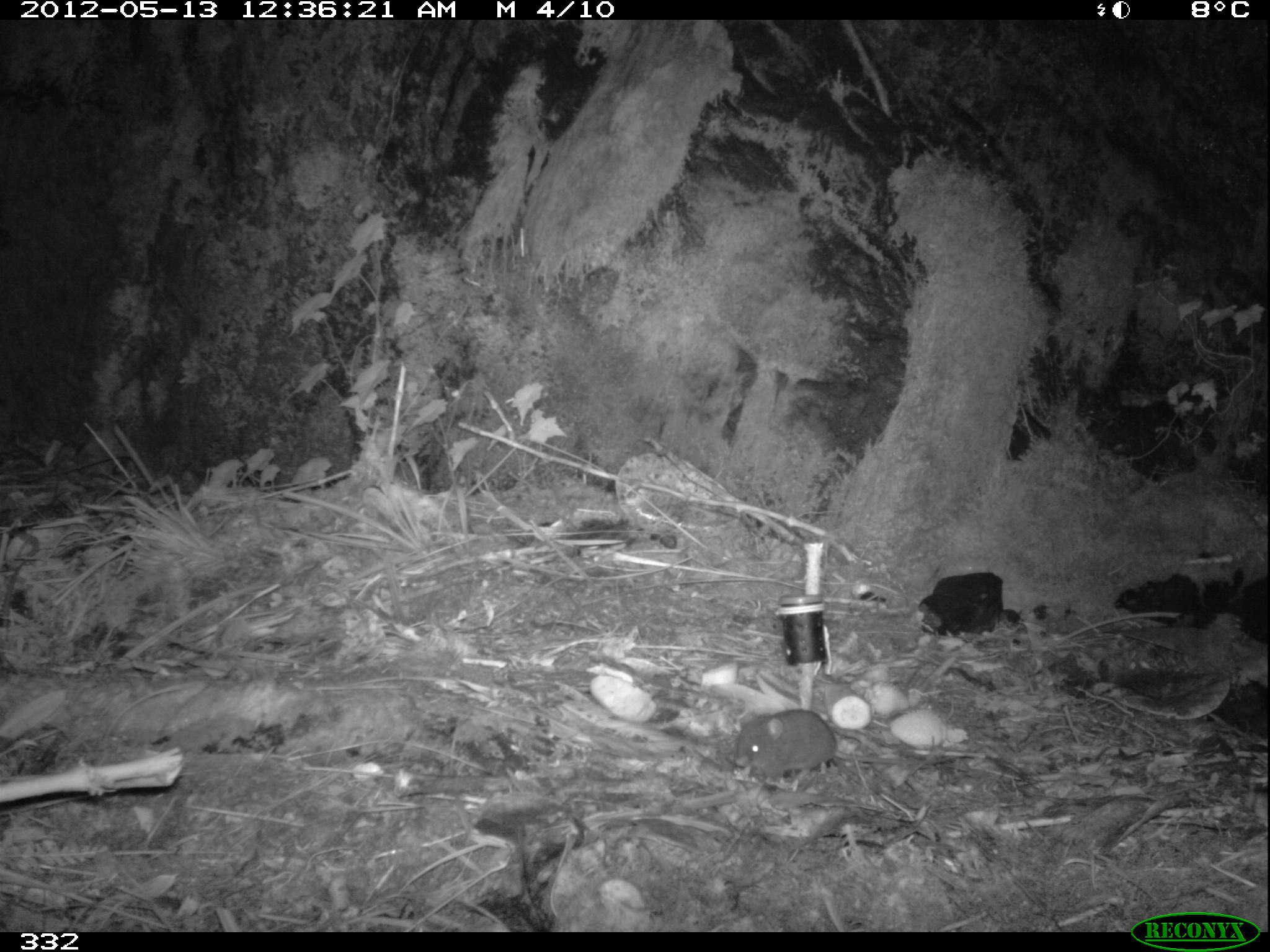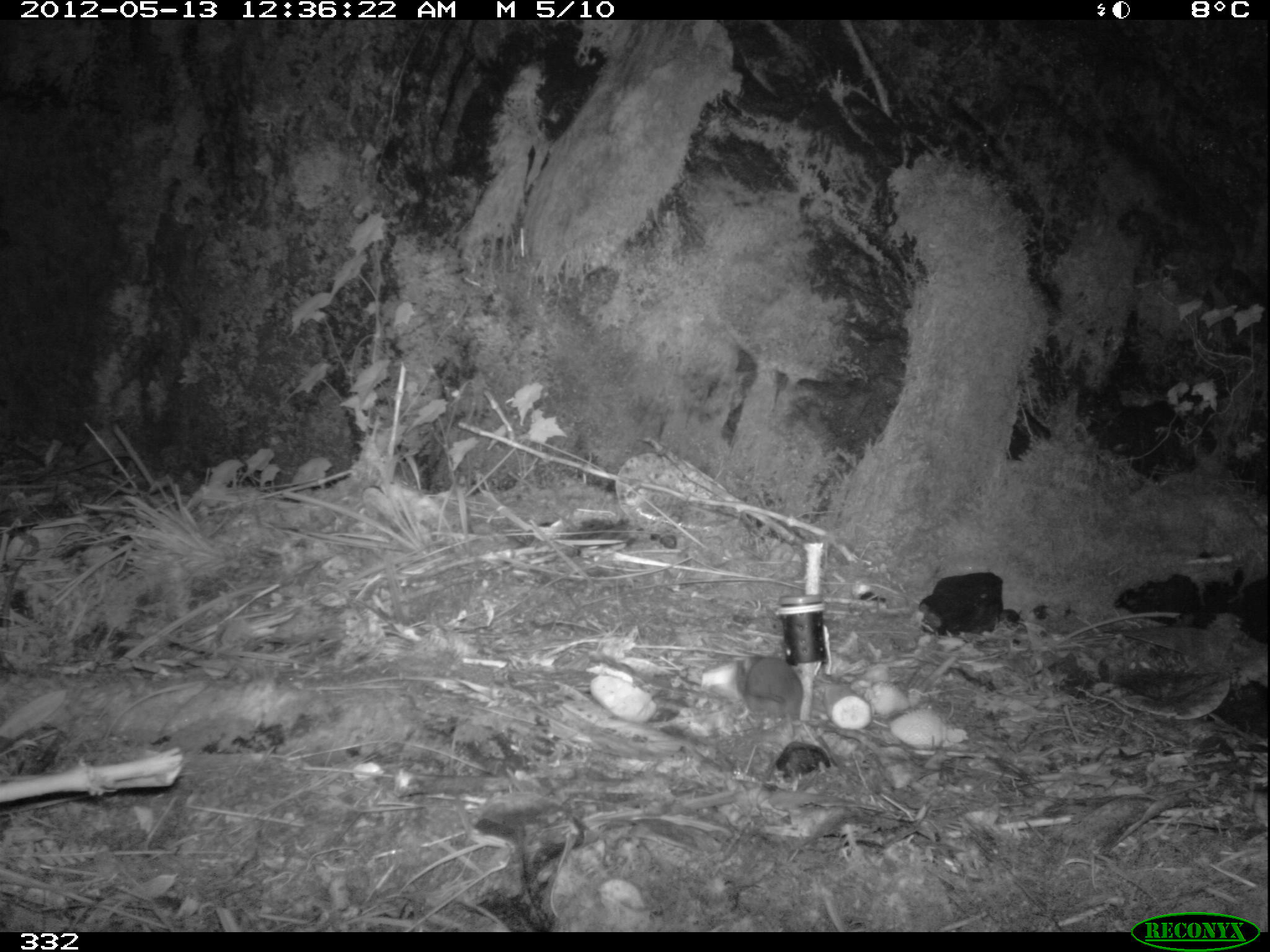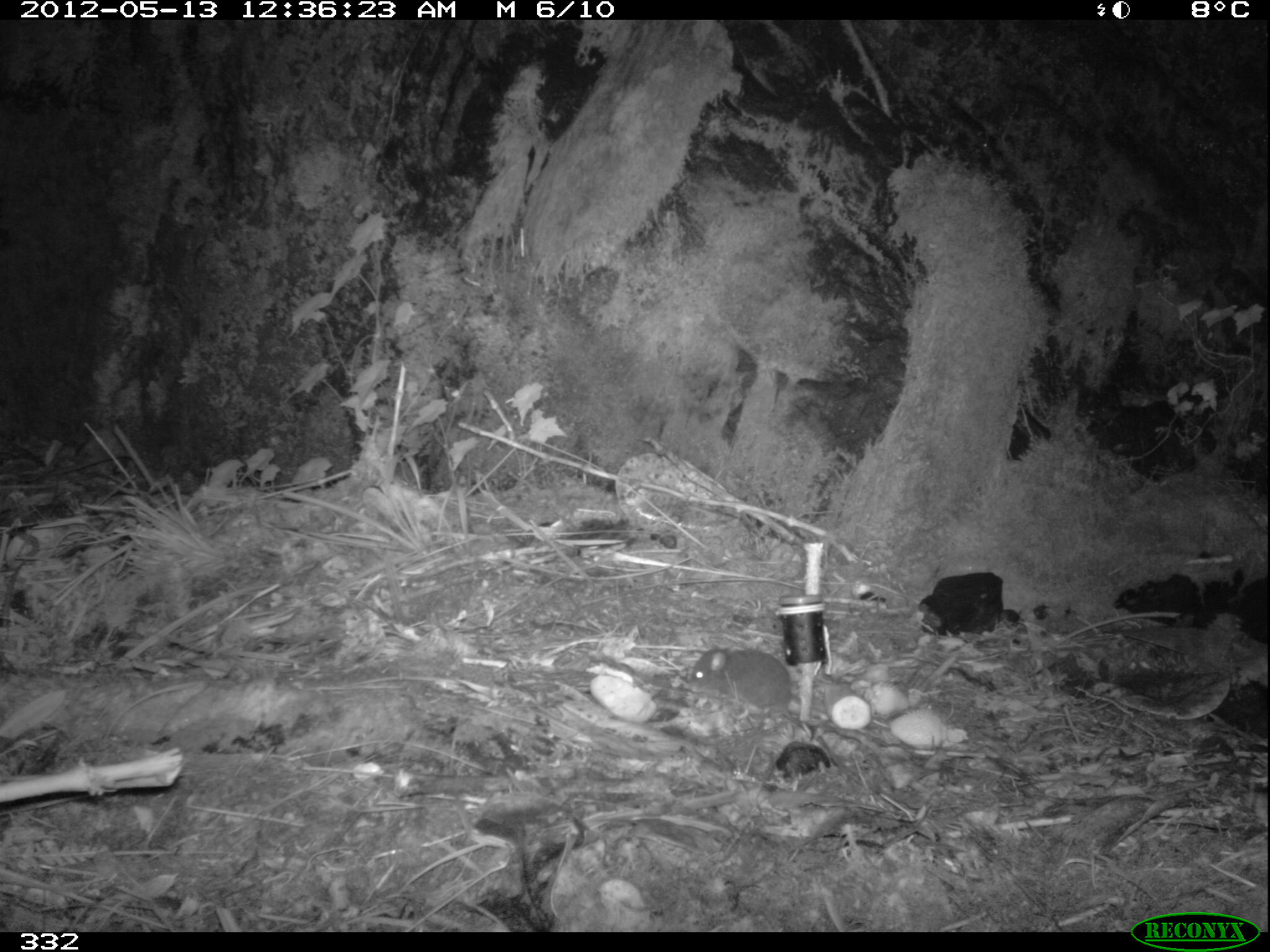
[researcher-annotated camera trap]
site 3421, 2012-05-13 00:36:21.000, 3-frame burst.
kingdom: Animalia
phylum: Chordata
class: Mammalia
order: Rodentia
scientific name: Rodentia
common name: rodents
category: unknown rodent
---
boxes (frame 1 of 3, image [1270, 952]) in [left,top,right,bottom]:
unknown rodent: [734,707,953,786]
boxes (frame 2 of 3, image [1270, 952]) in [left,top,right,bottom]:
unknown rodent: [743,656,803,724]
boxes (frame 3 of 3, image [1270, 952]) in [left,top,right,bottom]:
unknown rodent: [688,645,842,768]